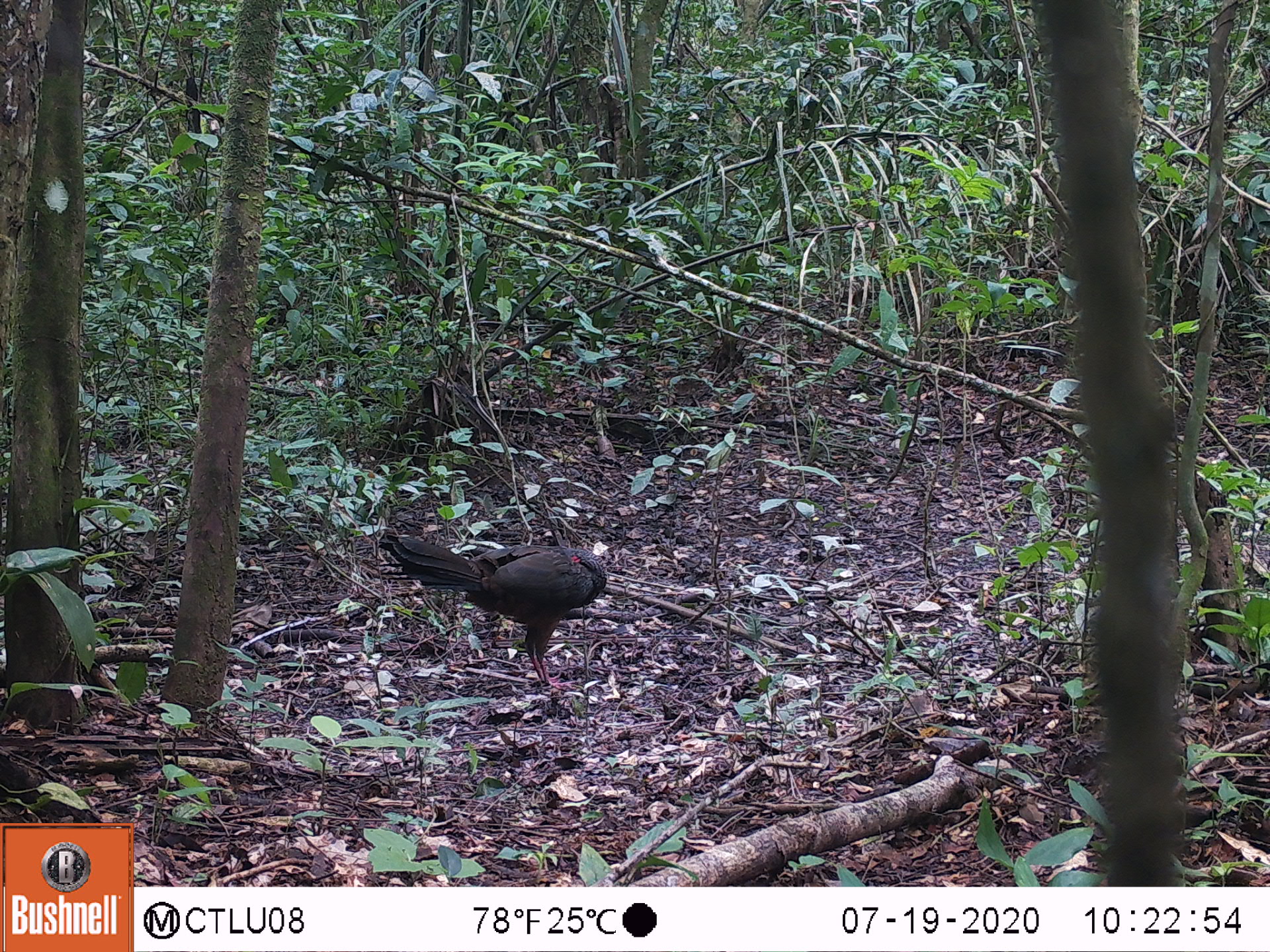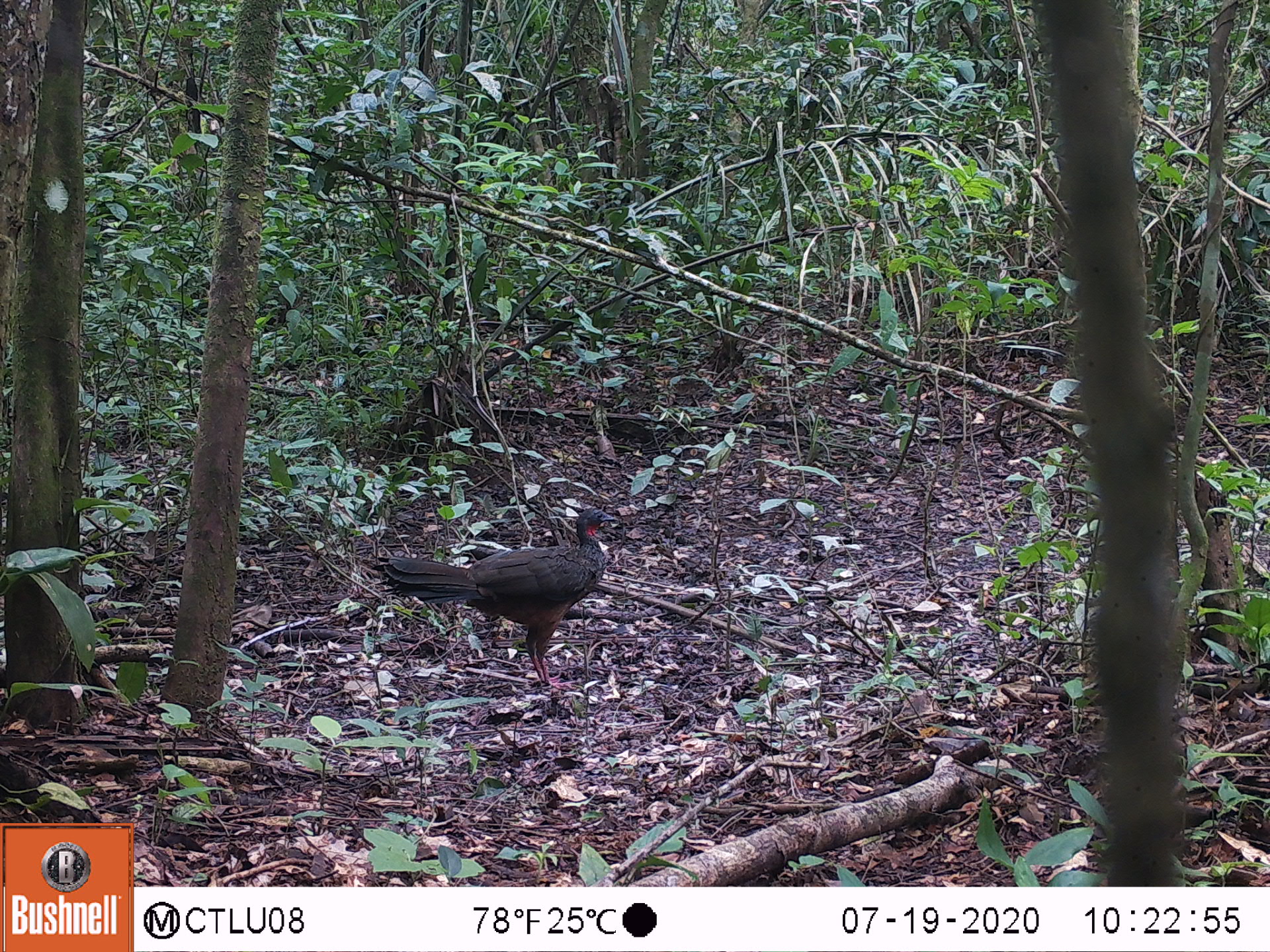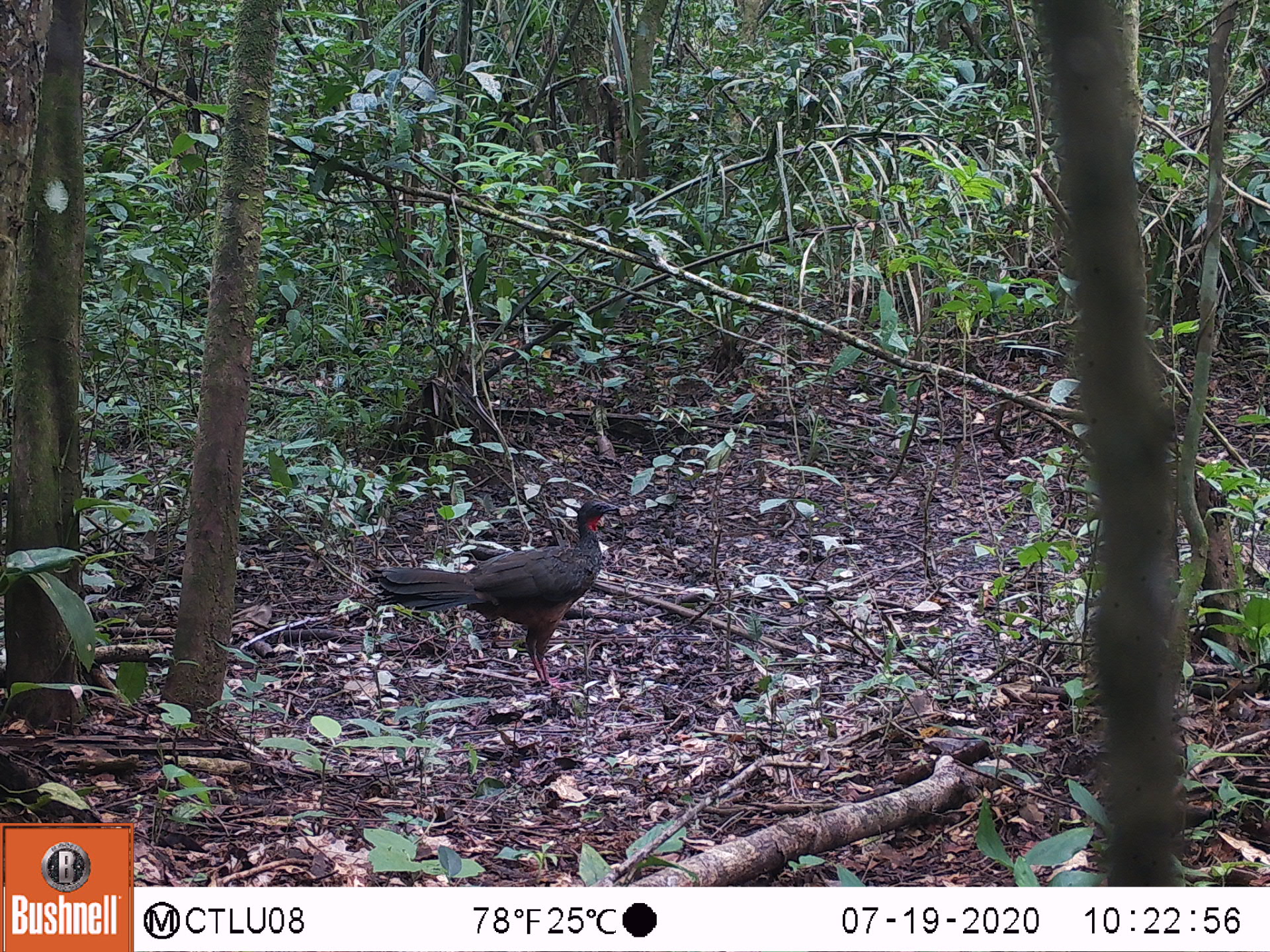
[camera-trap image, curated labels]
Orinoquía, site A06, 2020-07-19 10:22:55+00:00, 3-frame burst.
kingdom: Animalia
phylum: Chordata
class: Aves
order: Galliformes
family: Cracidae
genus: Penelope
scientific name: Penelope jacquacu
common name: spix's guan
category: spixs guan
Spixs guan (spix's guan) (Penelope jacquacu).